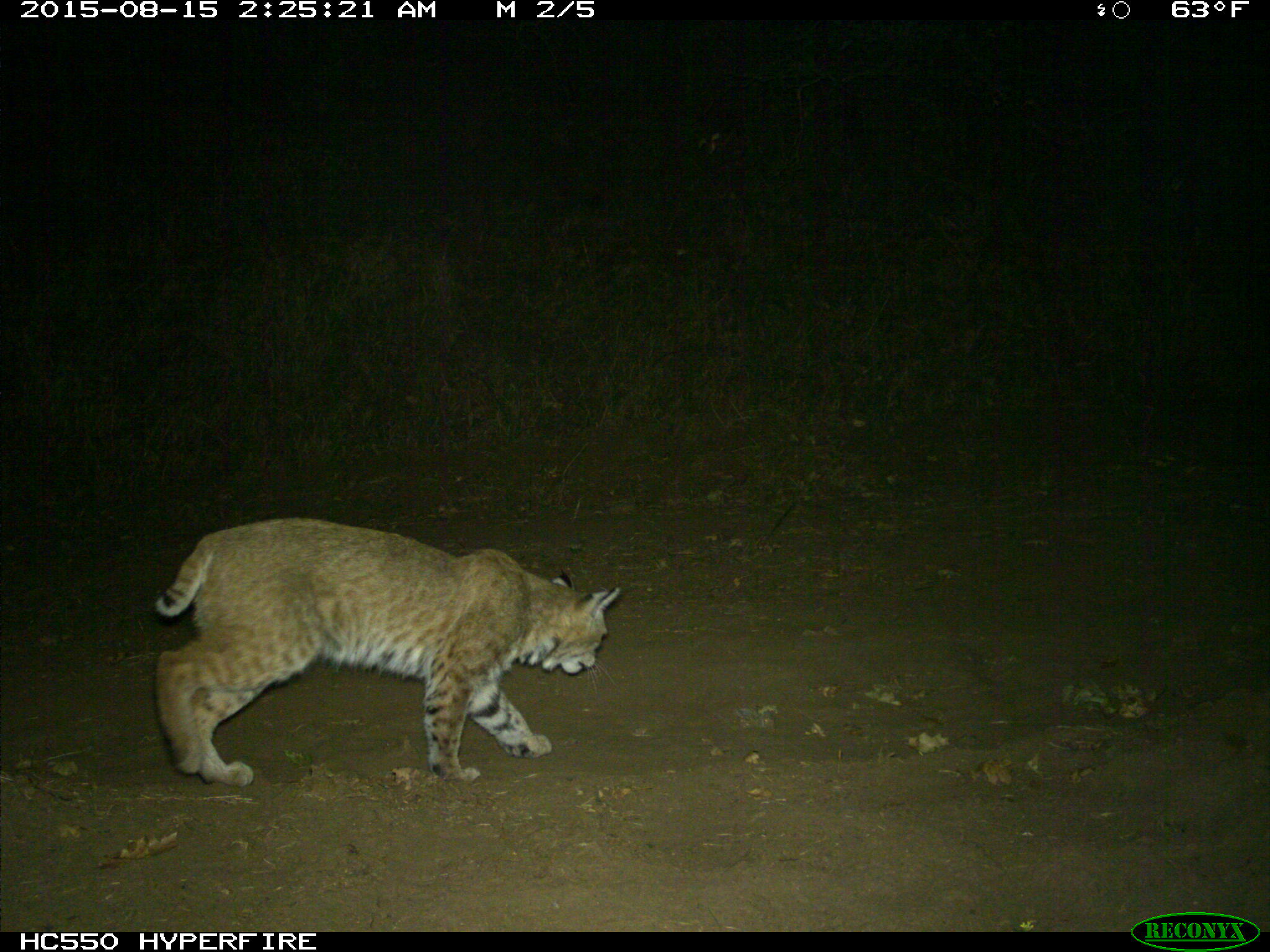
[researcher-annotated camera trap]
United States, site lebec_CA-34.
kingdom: Animalia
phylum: Chordata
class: Mammalia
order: Carnivora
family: Felidae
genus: Lynx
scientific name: Lynx rufus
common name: bobcat